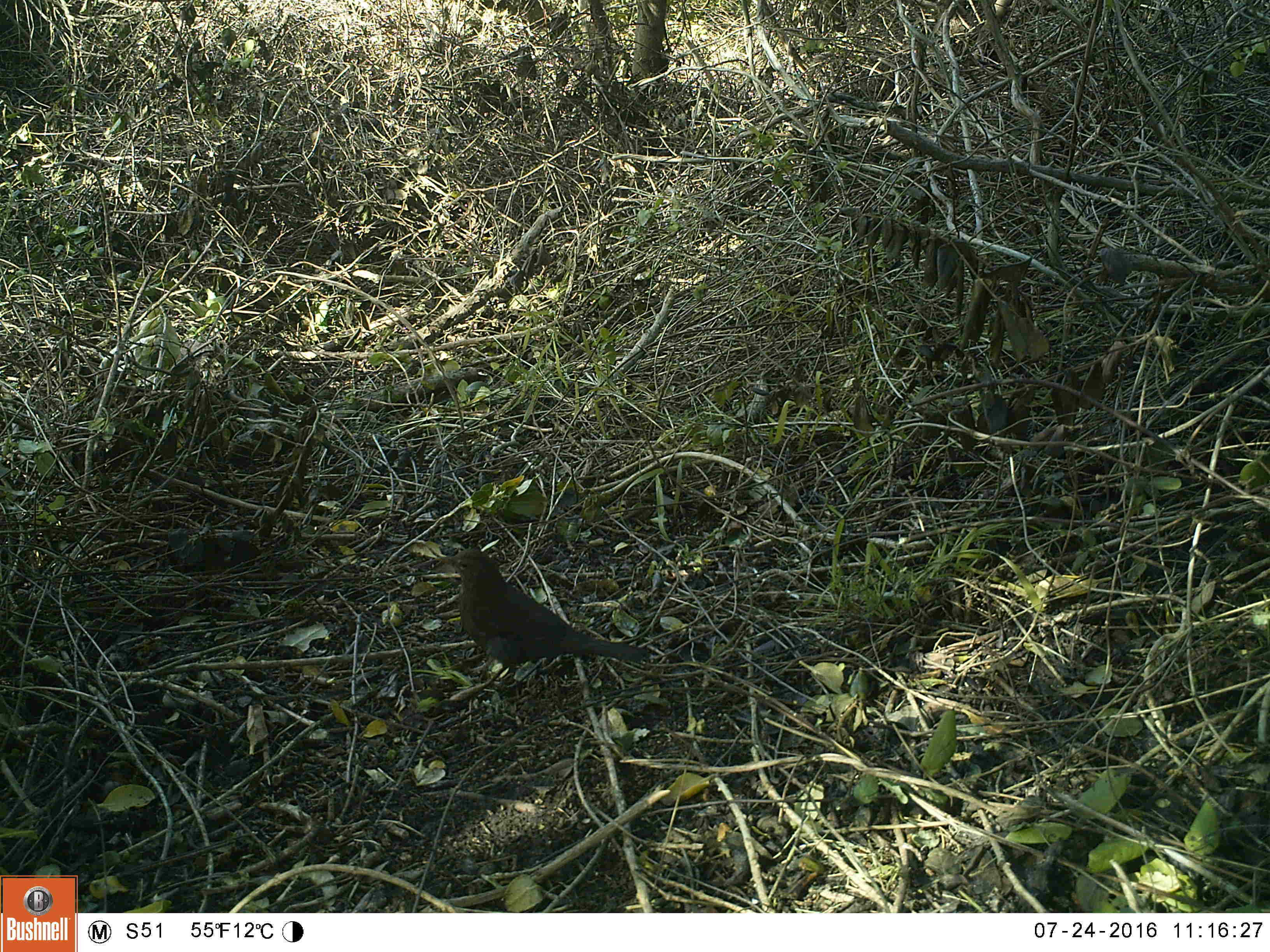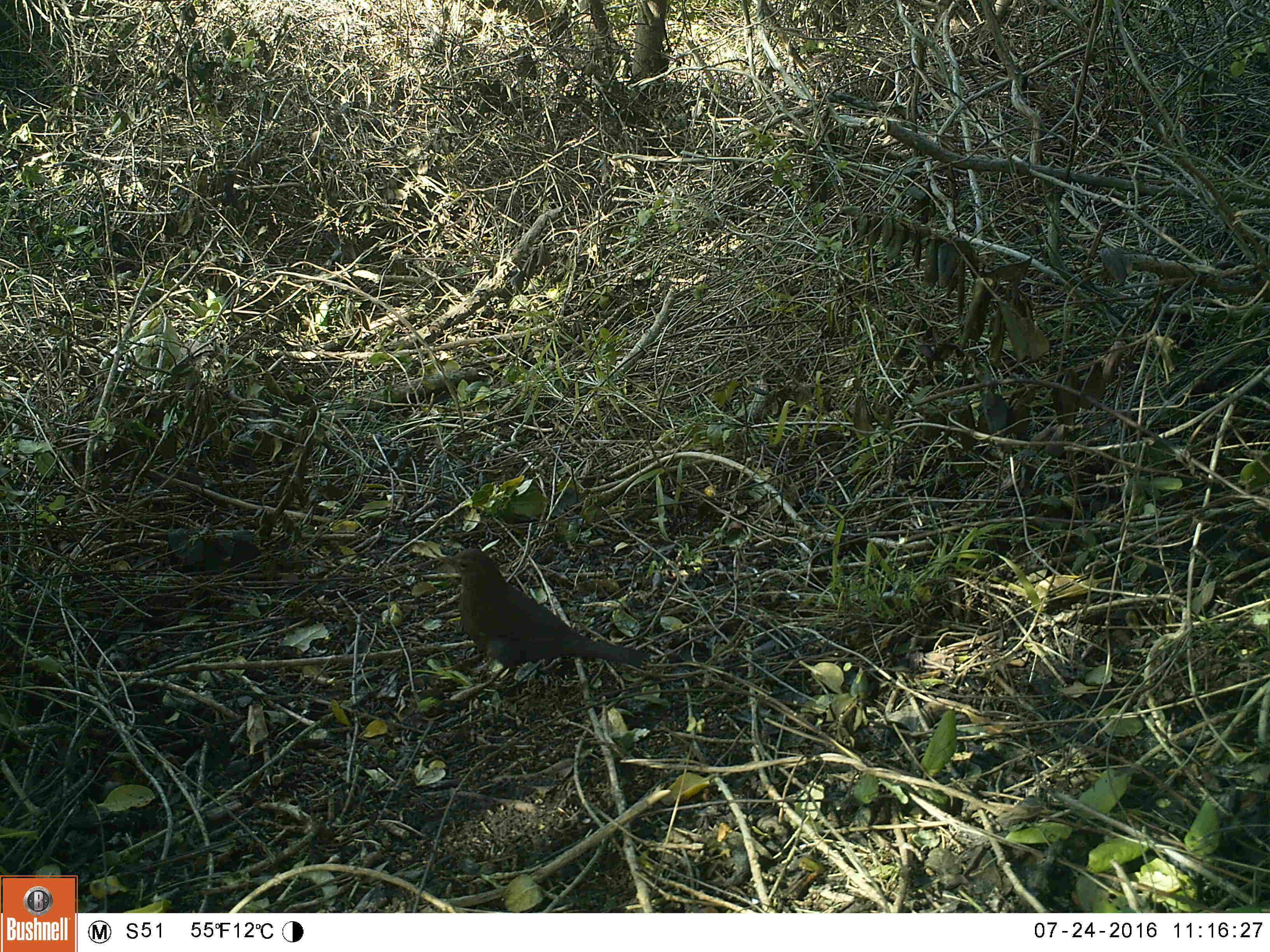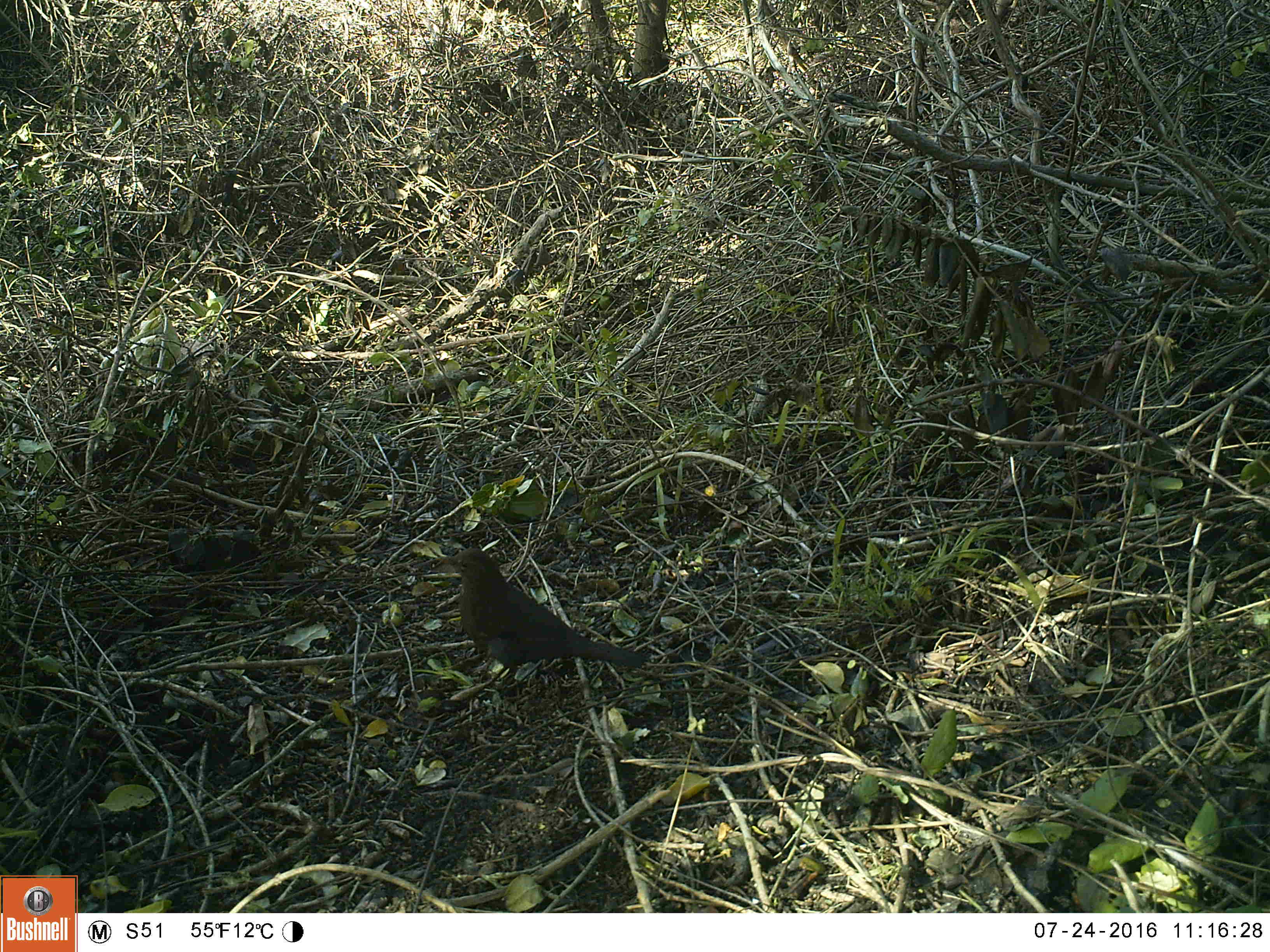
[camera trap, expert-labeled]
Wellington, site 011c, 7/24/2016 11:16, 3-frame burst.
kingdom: Animalia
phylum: Chordata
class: Aves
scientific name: Aves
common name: bird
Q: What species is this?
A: Bird (Aves).